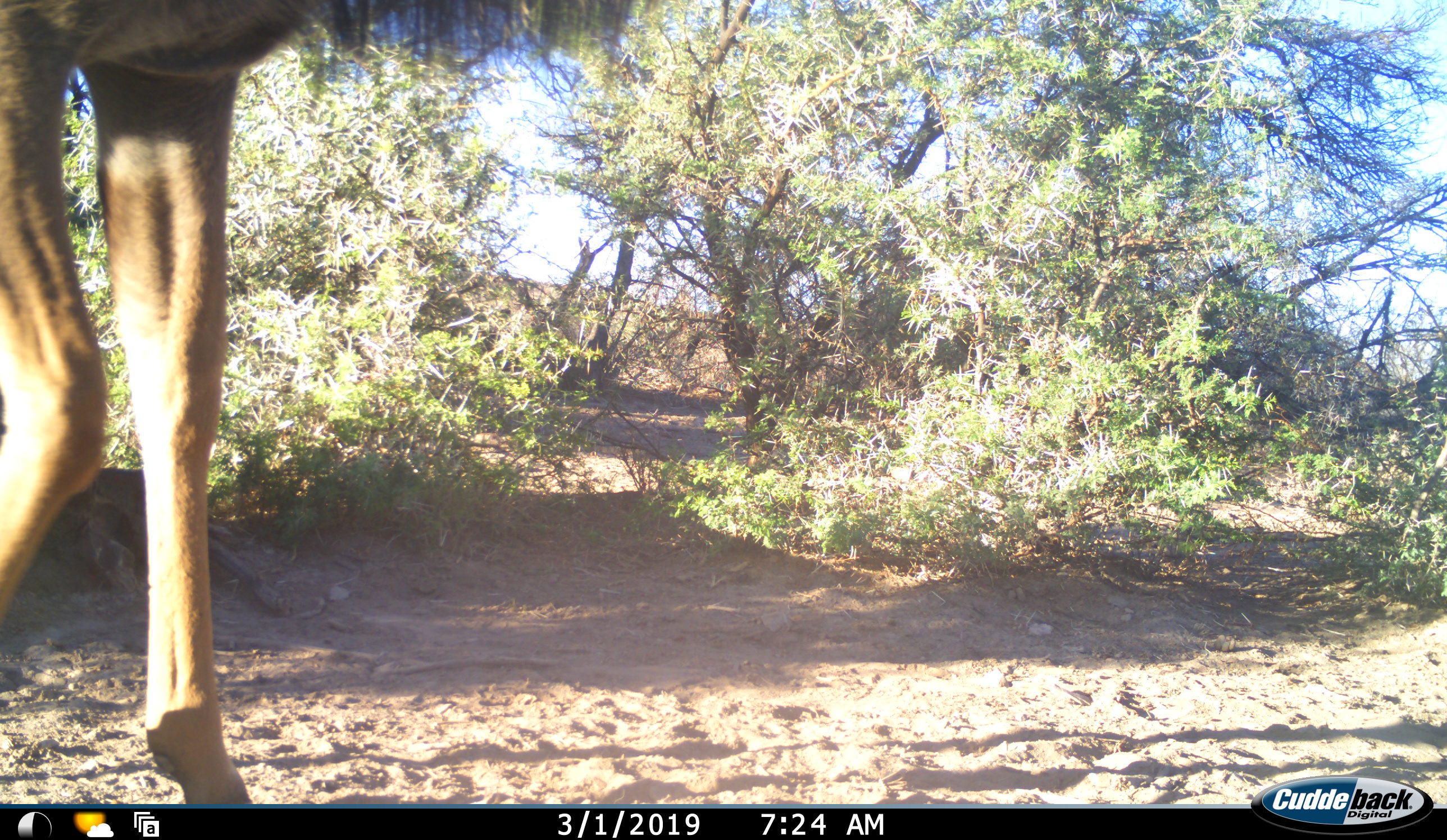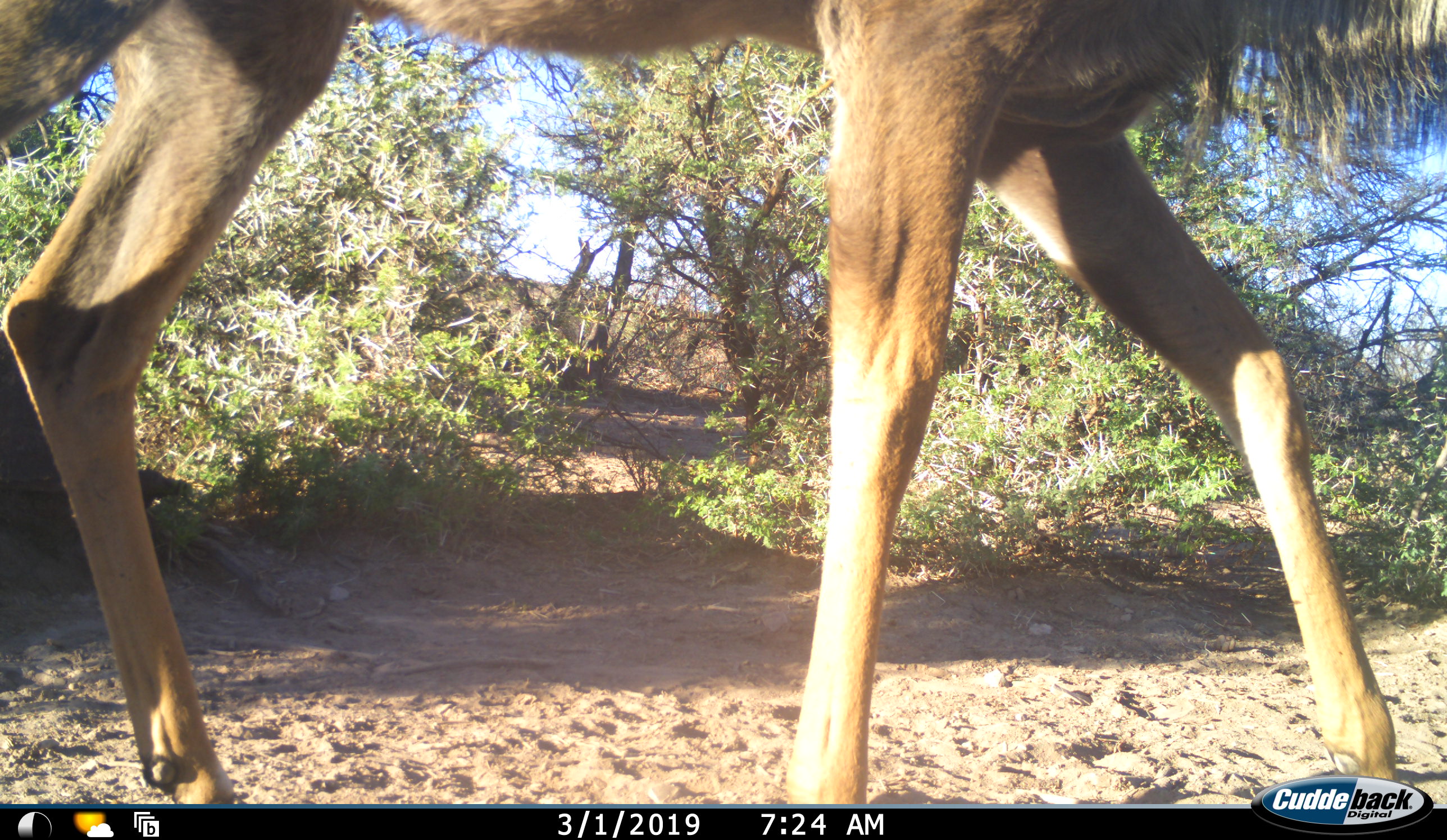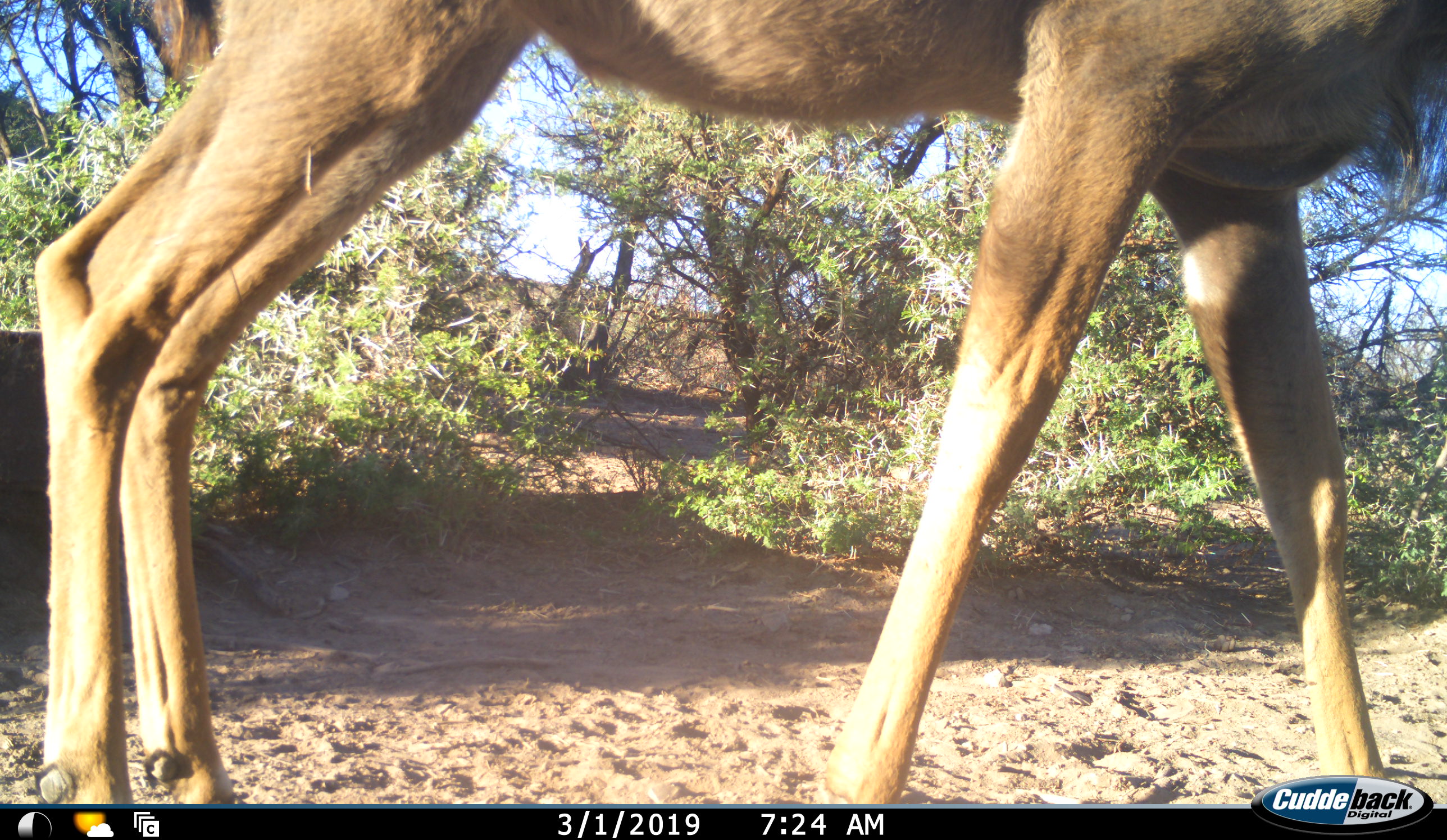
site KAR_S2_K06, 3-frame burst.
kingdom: Animalia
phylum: Chordata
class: Mammalia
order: Artiodactyla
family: Bovidae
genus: Tragelaphus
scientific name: Tragelaphus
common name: kudu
Kudu (Tragelaphus), count 1. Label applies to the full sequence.